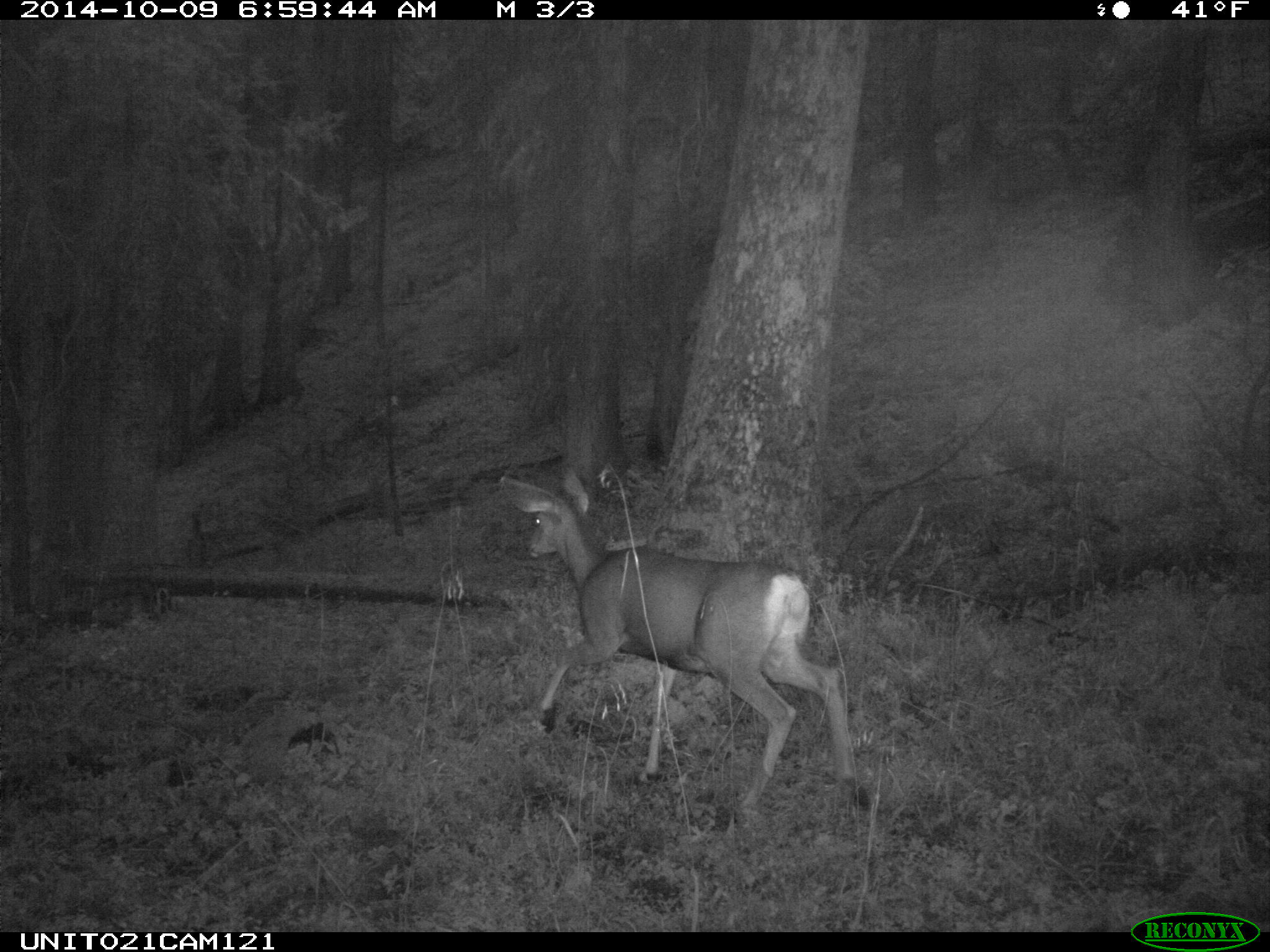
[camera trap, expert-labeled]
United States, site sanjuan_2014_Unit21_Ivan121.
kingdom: Animalia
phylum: Chordata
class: Mammalia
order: Artiodactyla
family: Cervidae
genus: Odocoileus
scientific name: Odocoileus hemionus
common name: mule deer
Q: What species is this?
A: Odocoileus hemionus (mule deer).